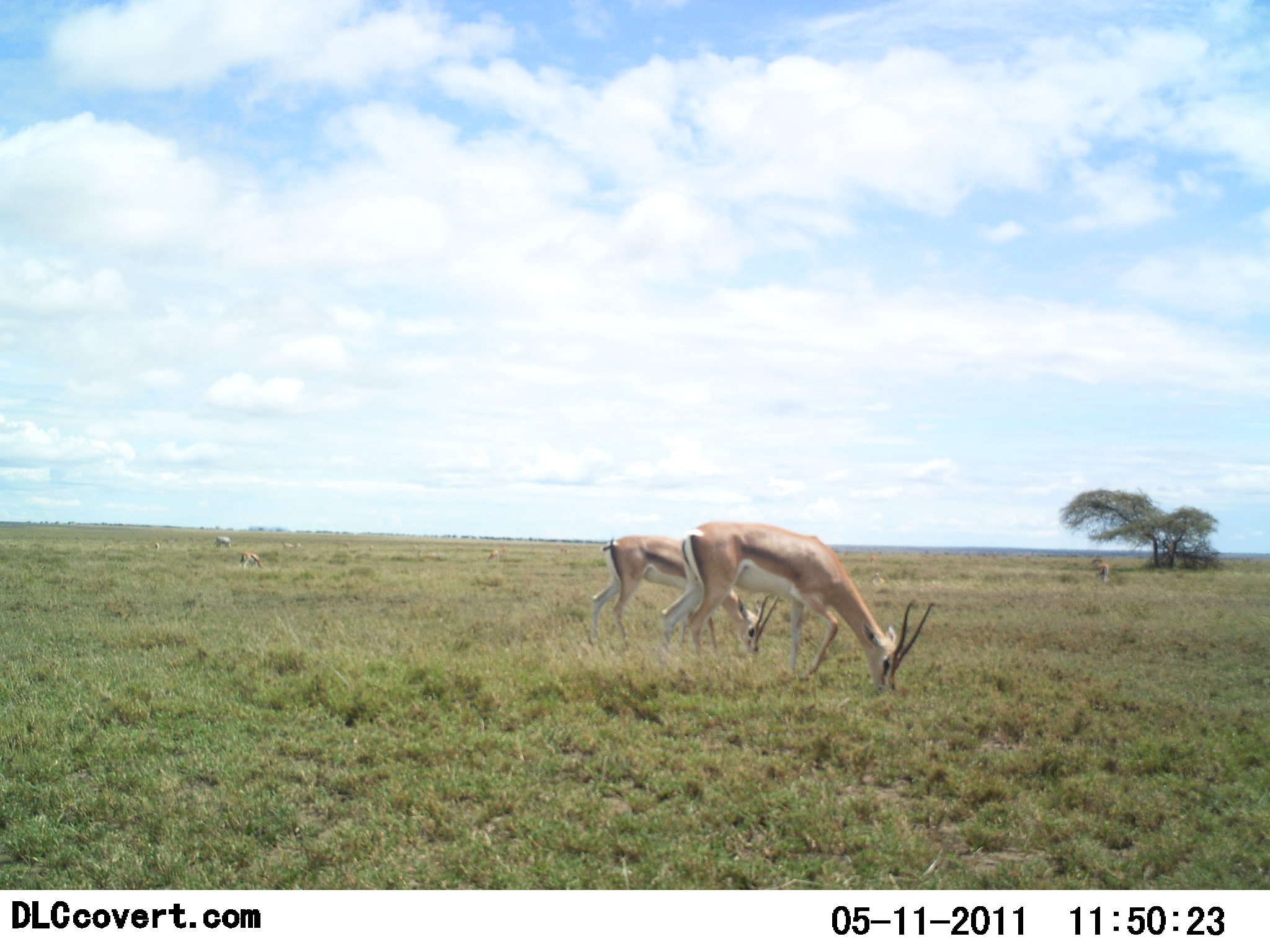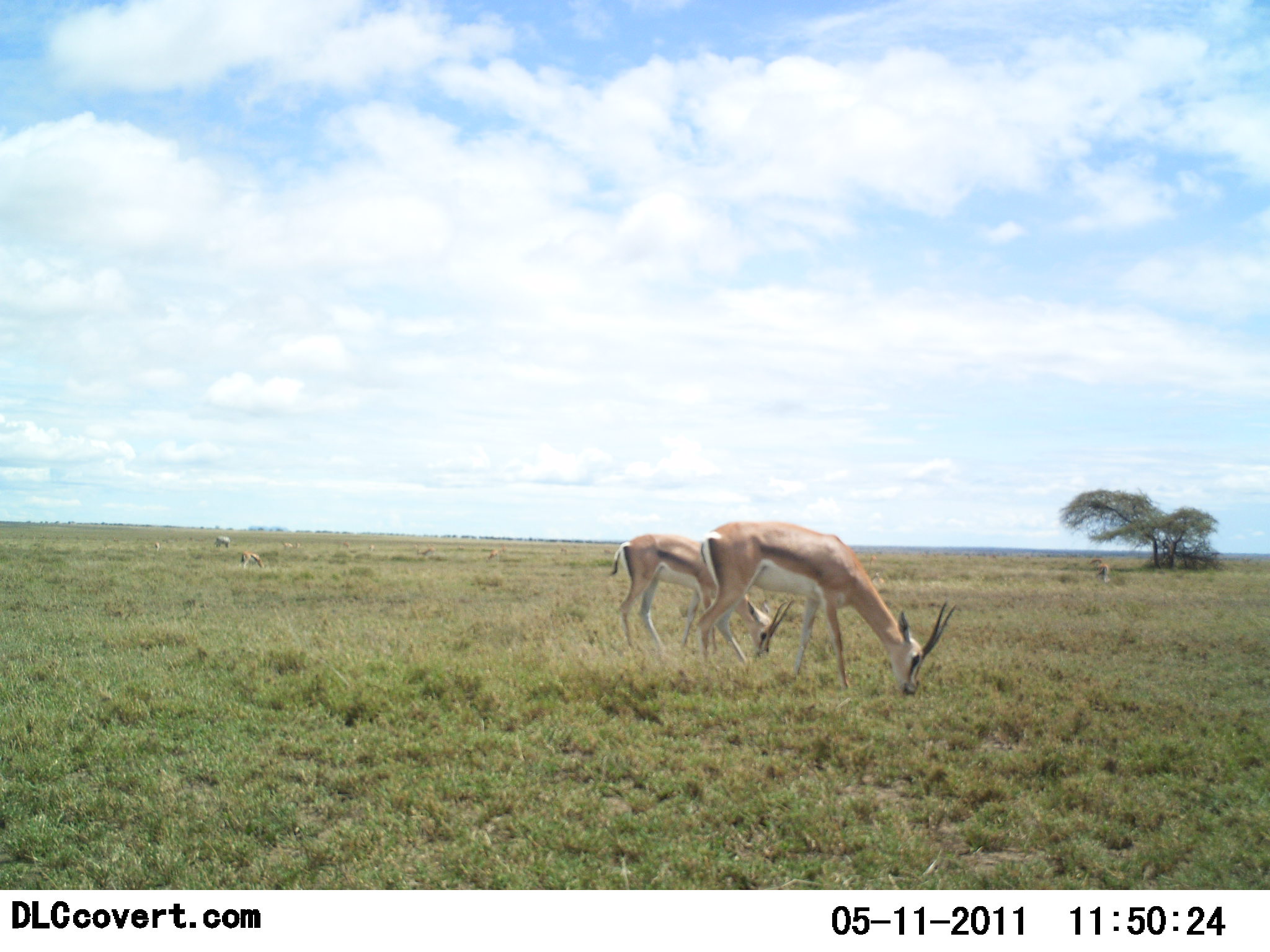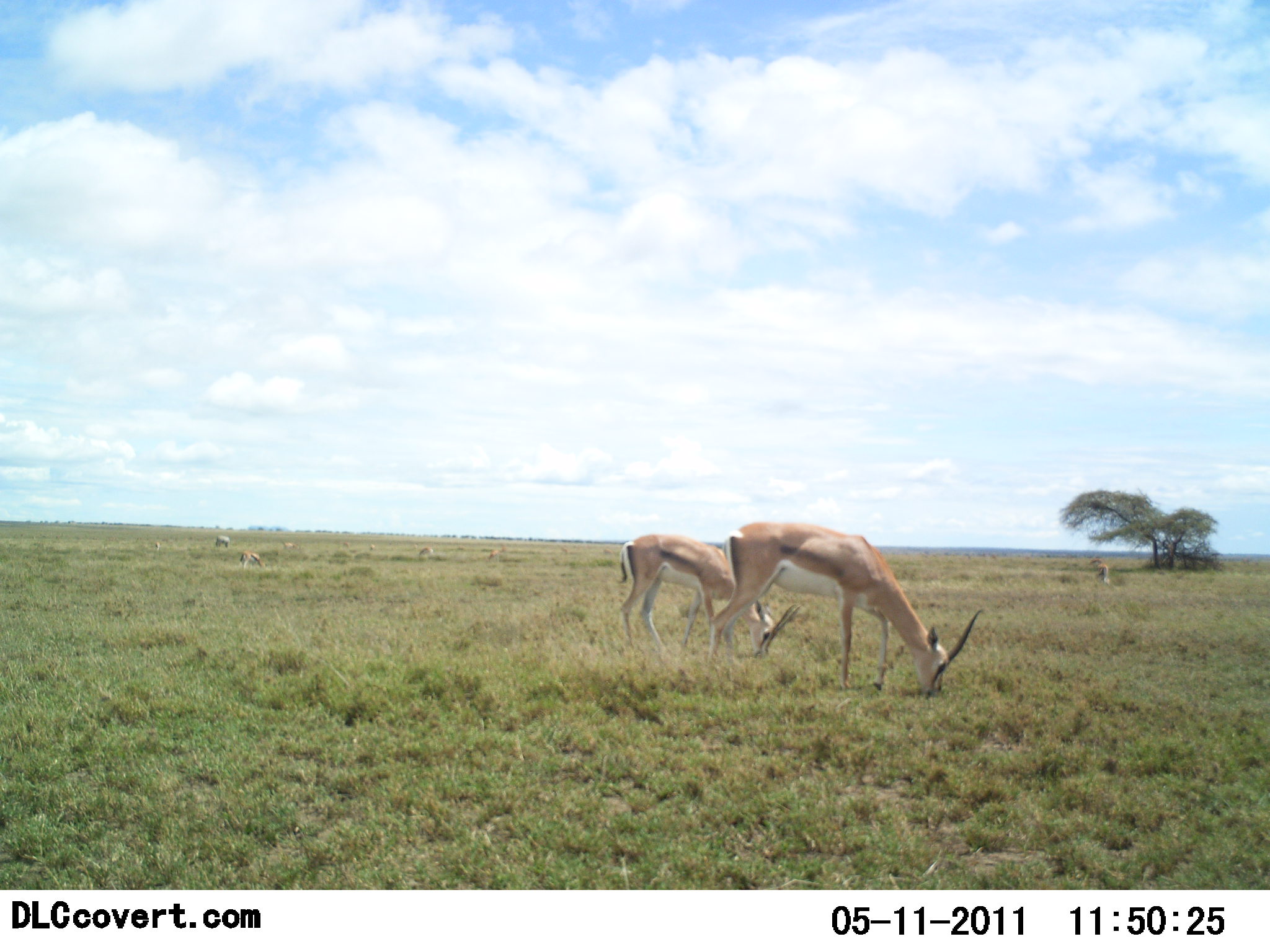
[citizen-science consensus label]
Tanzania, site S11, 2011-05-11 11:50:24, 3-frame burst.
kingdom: Animalia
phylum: Chordata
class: Mammalia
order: Artiodactyla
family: Bovidae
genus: Nanger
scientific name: Nanger granti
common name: grant's gazelle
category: gazellegrants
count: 2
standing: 0%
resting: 0%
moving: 8%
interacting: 0%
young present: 8%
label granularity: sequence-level